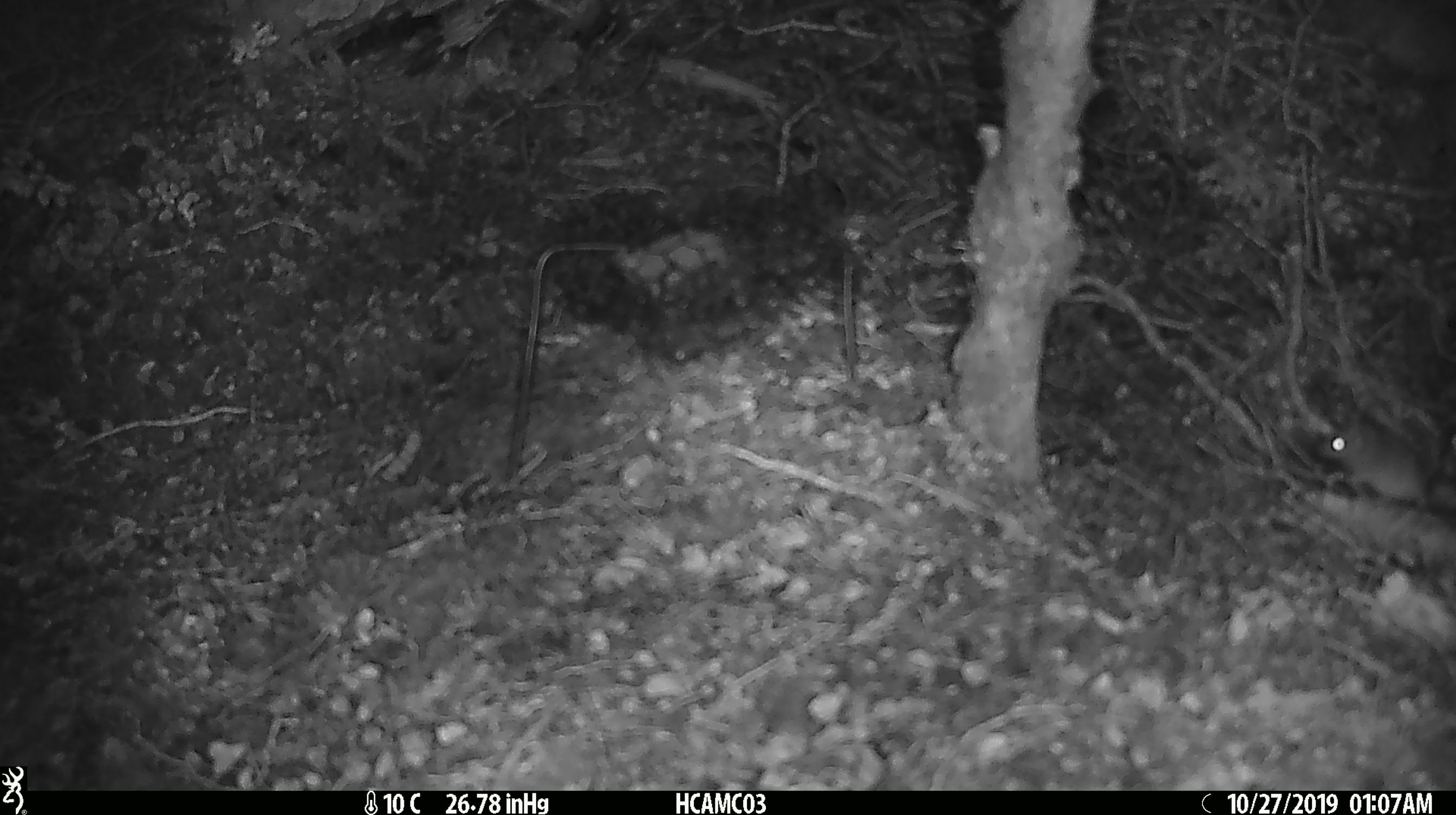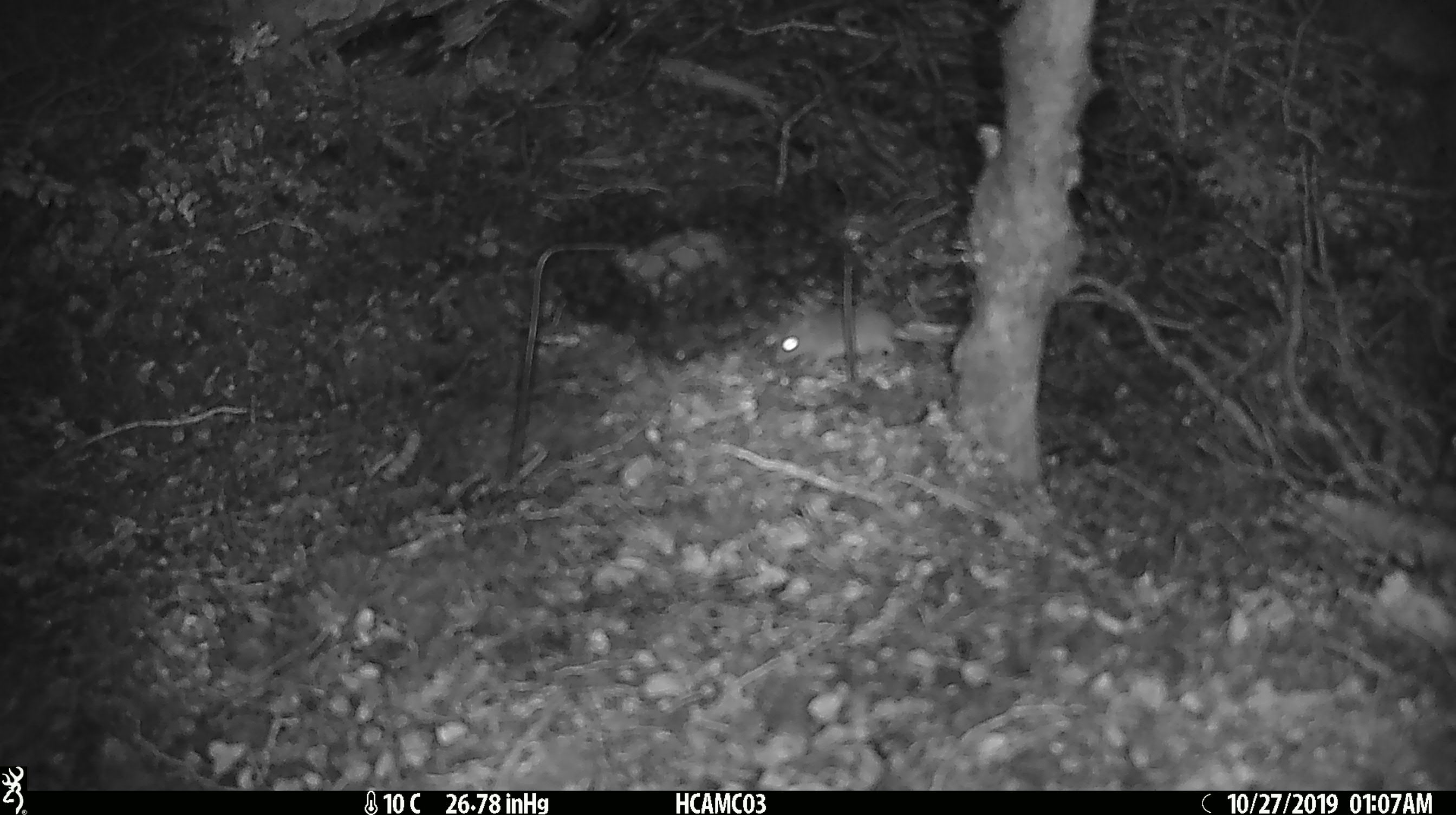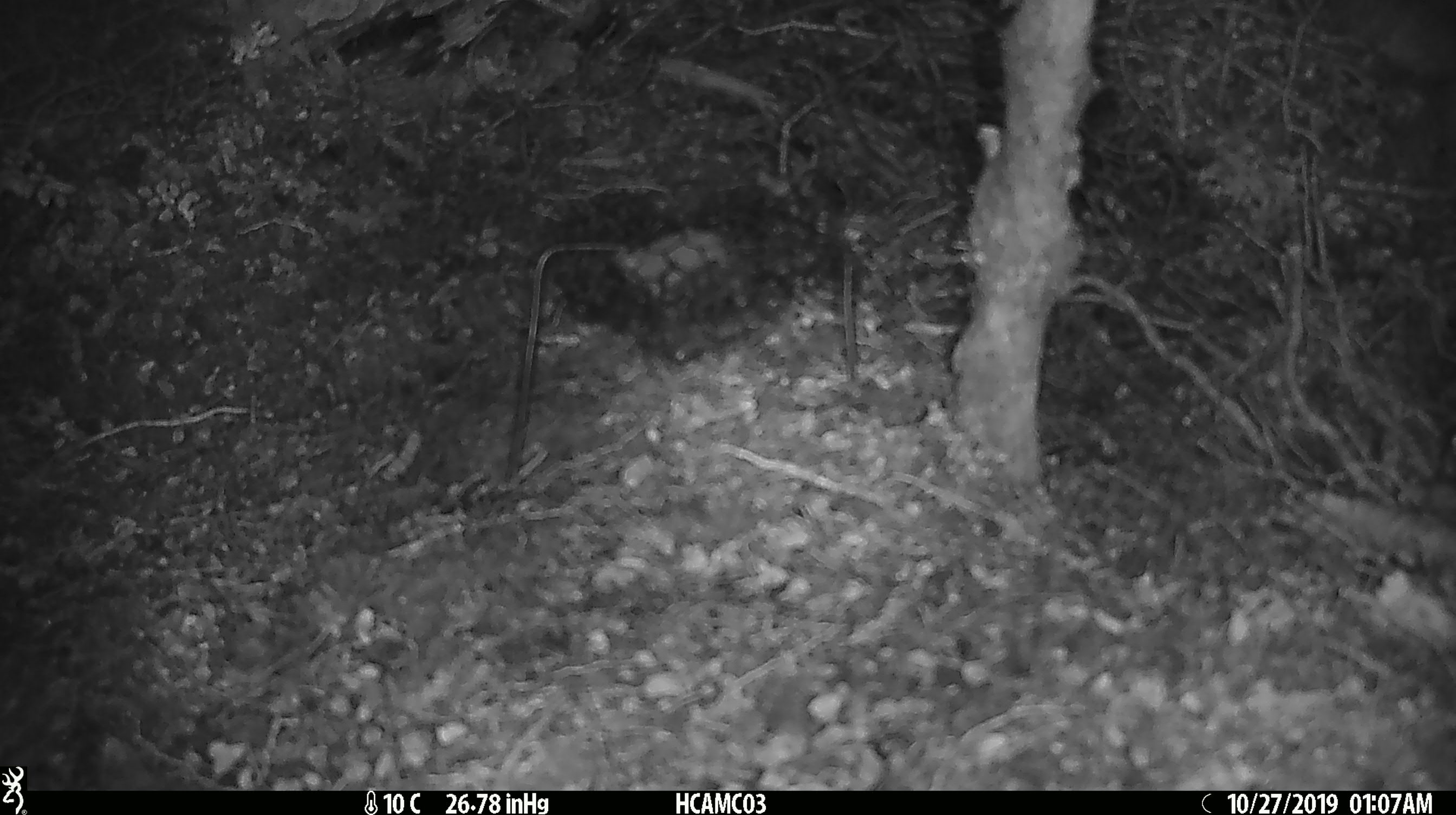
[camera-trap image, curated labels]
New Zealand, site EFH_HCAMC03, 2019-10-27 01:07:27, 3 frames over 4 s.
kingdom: Animalia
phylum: Chordata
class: Mammalia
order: Rodentia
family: Muridae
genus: Mus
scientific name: Mus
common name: mouse